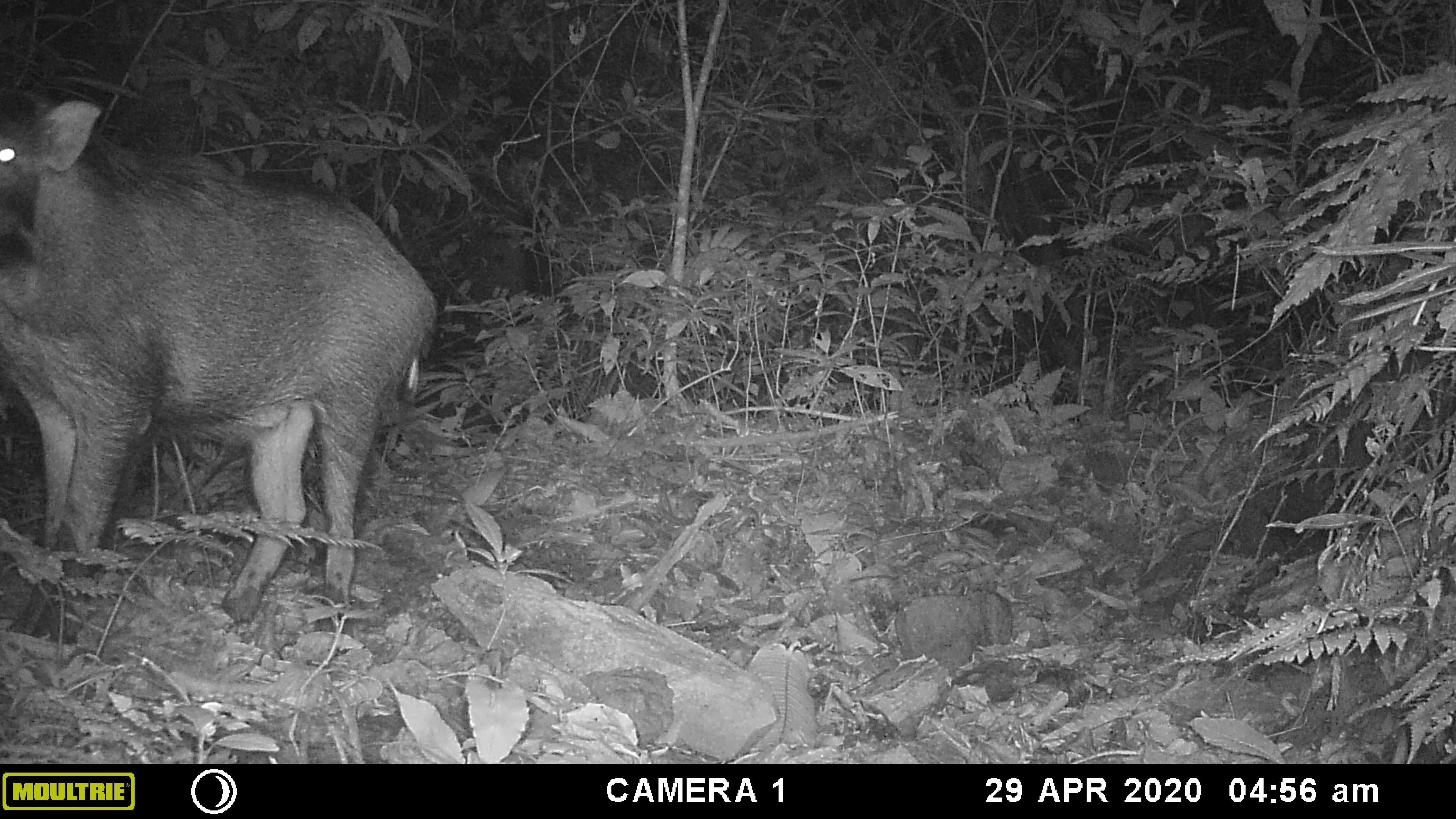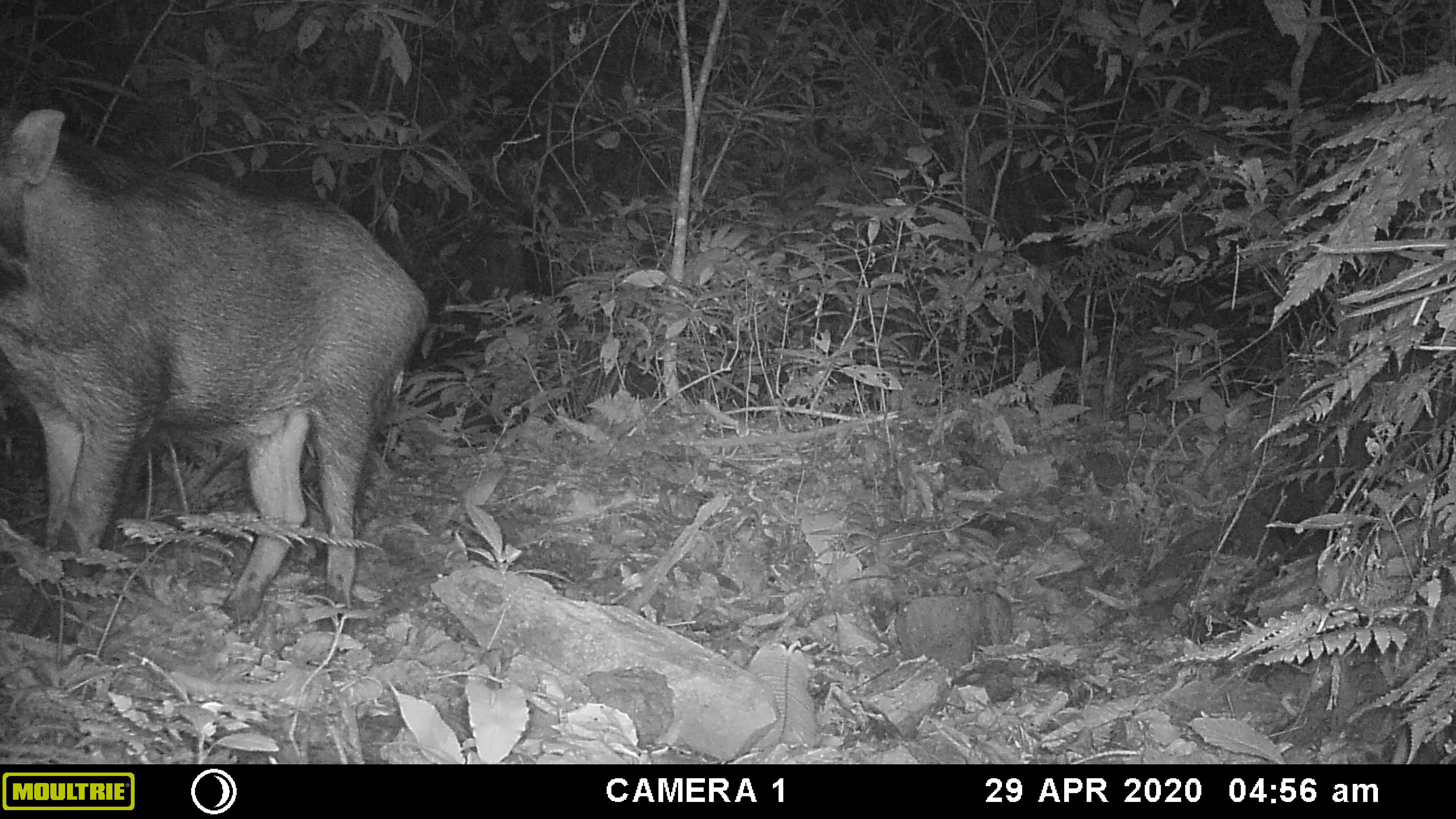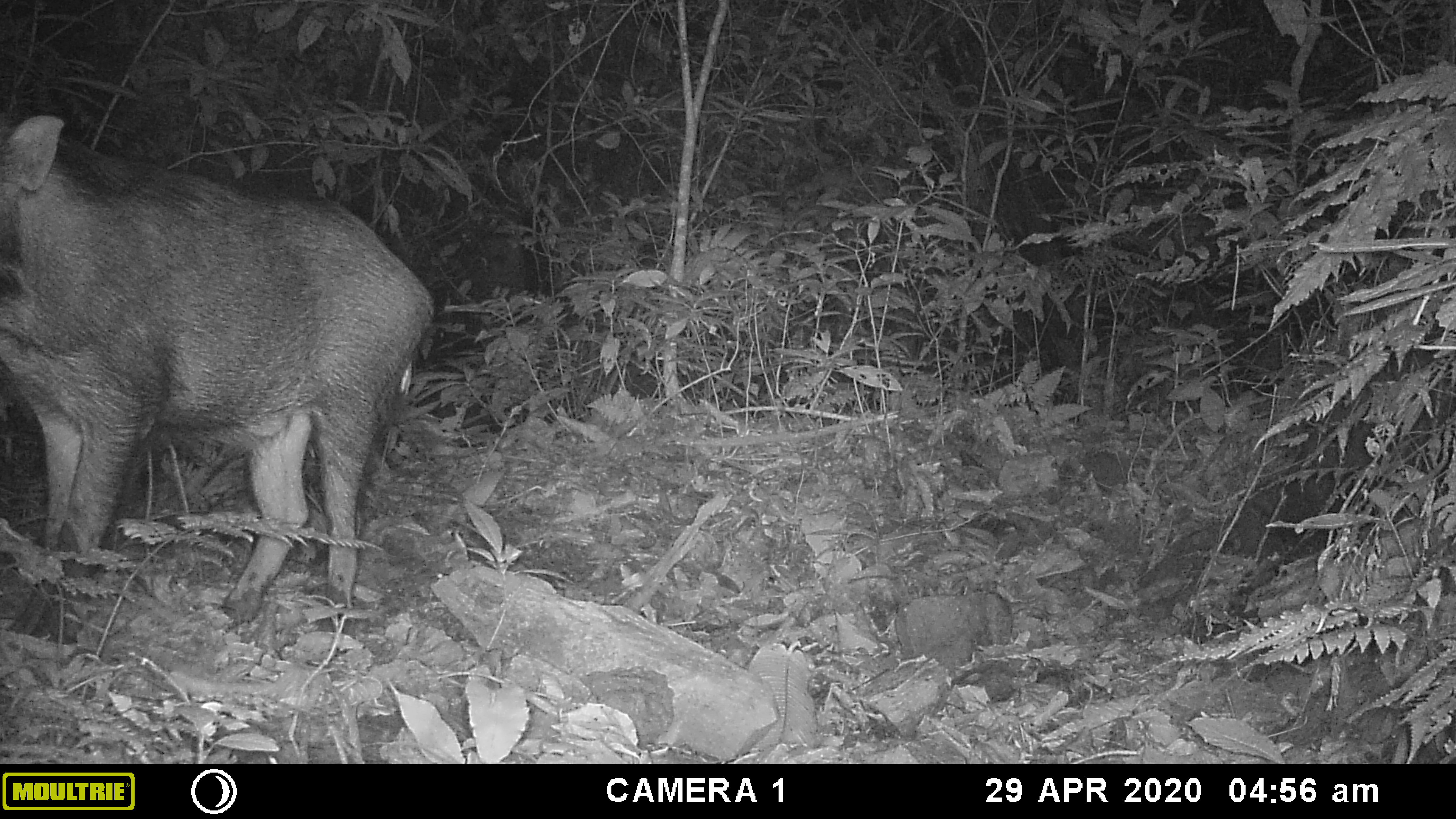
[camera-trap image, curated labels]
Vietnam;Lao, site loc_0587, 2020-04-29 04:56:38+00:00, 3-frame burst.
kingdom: Animalia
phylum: Chordata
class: Mammalia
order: Artiodactyla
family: Suidae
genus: Sus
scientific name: Sus scrofa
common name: eurasian wild pig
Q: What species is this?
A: Eurasian wild pig (Sus scrofa).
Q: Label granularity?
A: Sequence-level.